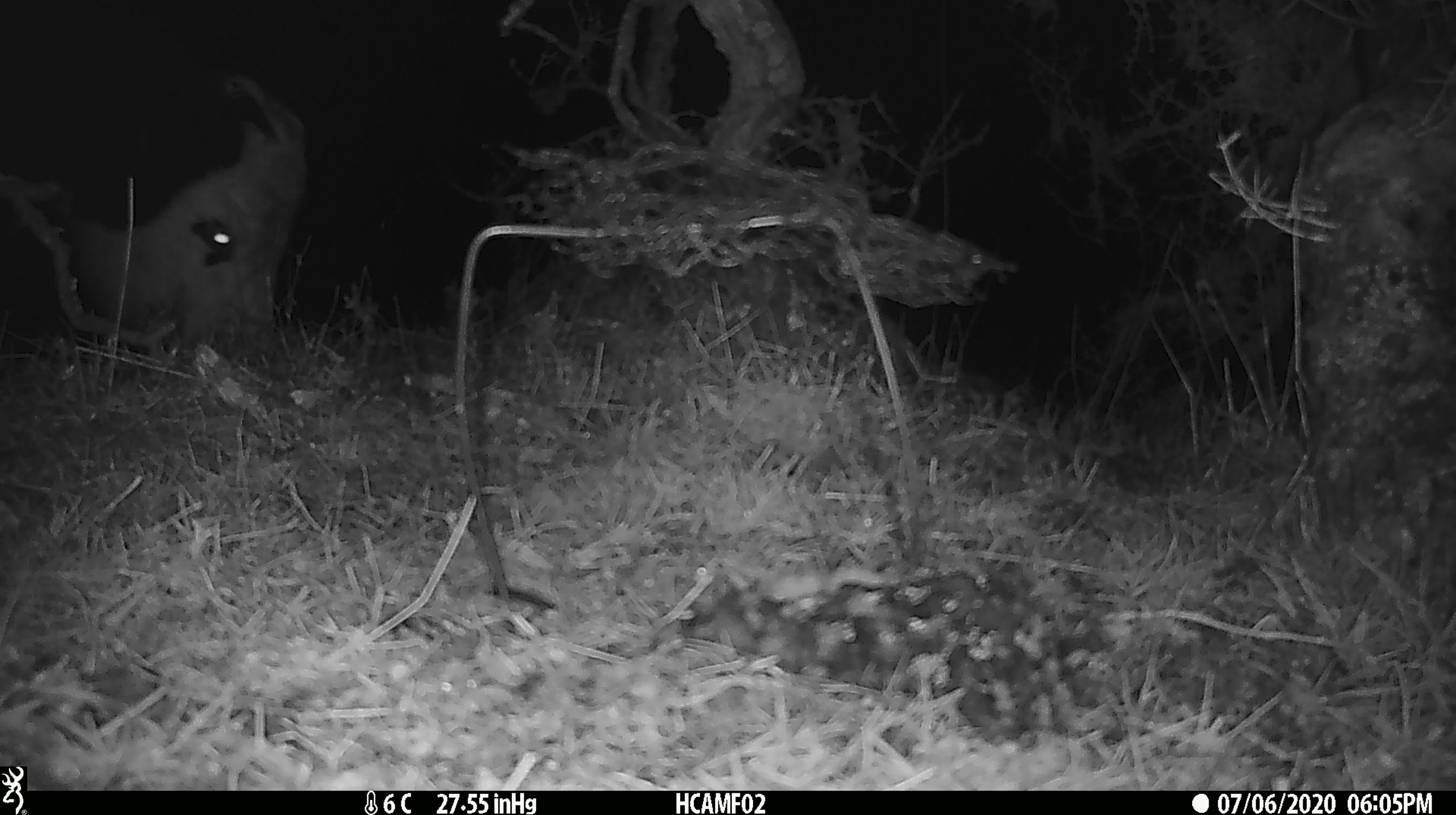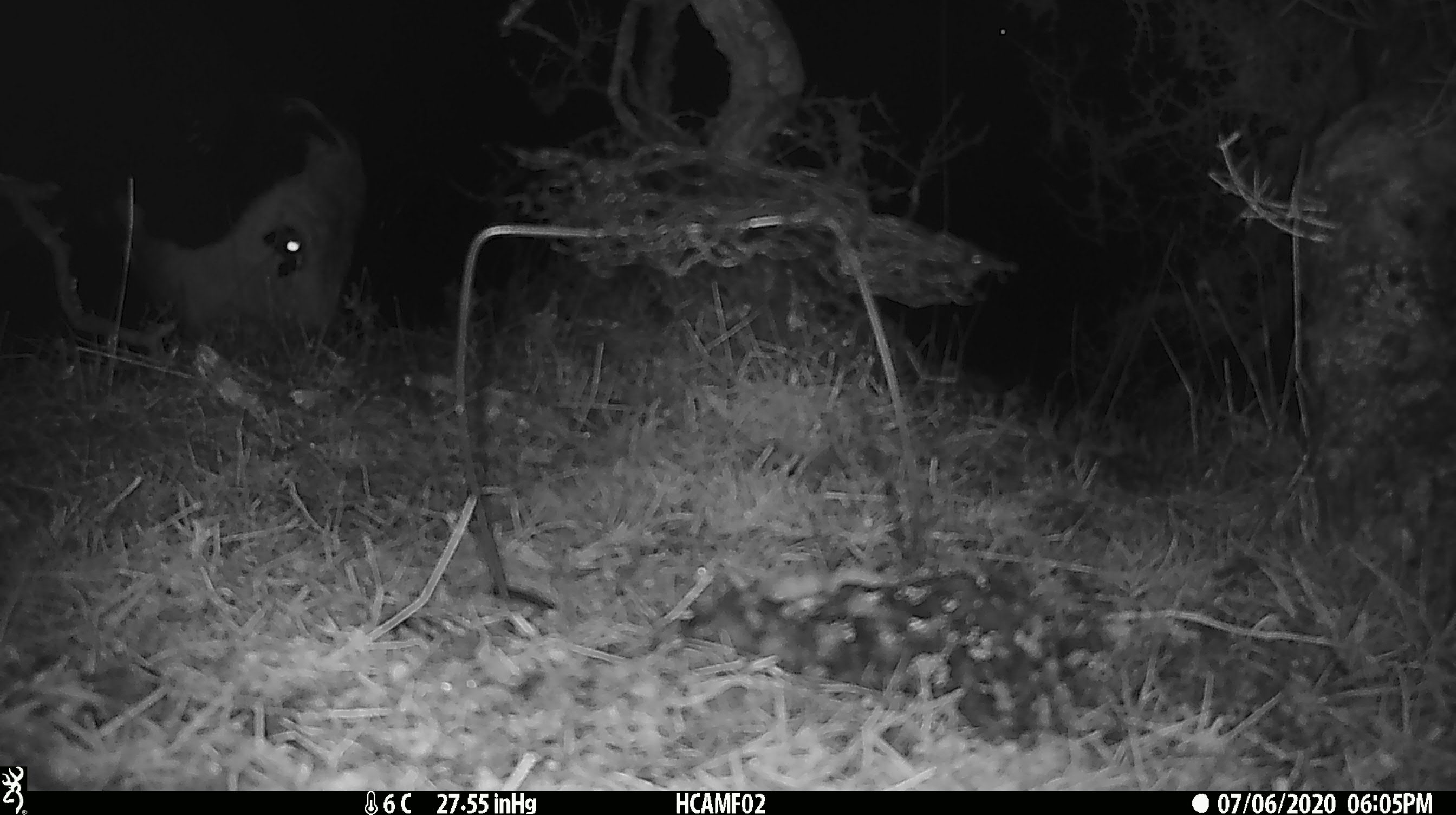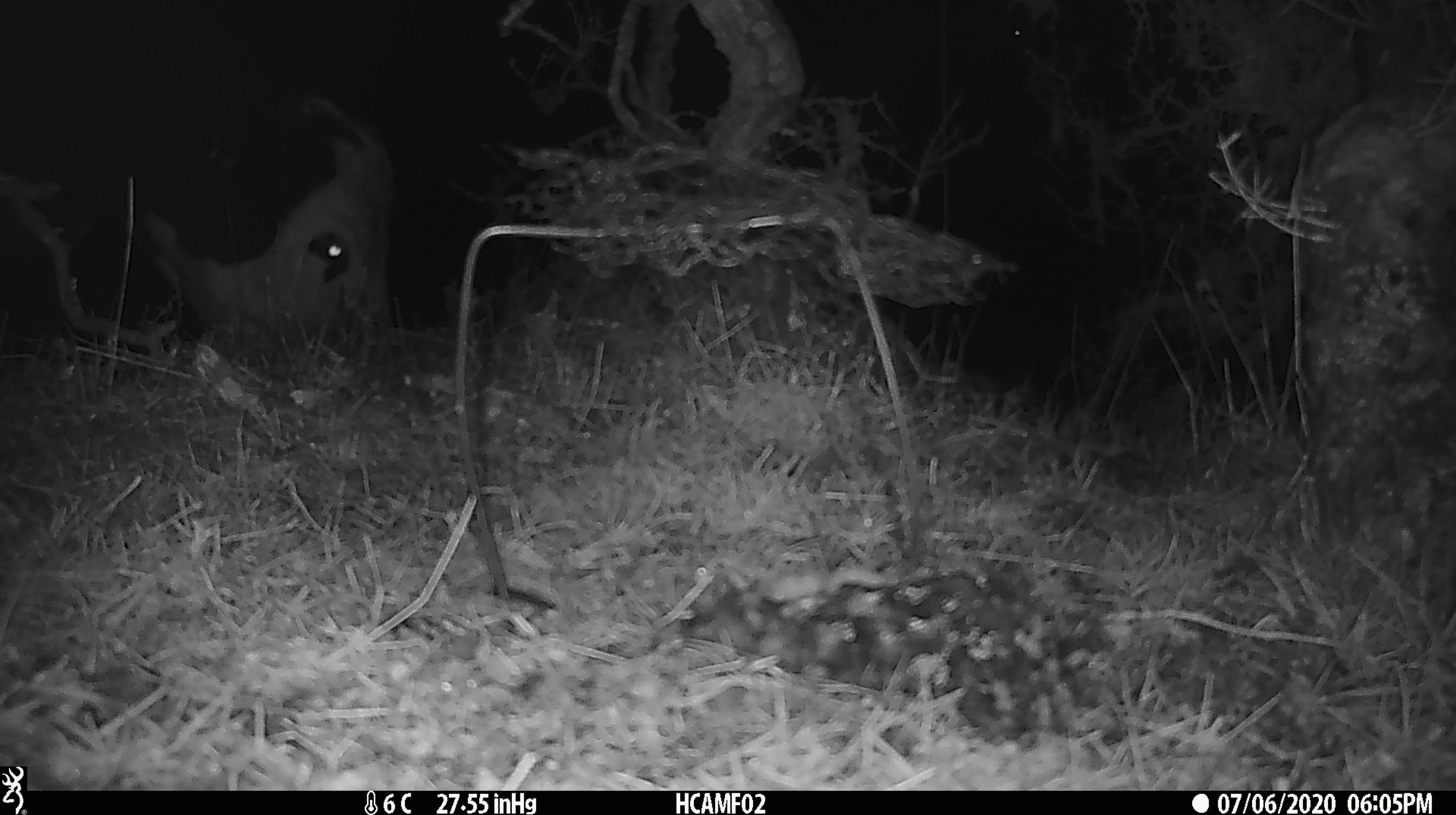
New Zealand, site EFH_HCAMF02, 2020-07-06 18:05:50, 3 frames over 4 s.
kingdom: Animalia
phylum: Chordata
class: Mammalia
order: Artiodactyla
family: Bovidae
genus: Bos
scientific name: Bos taurus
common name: domestic cow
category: cow